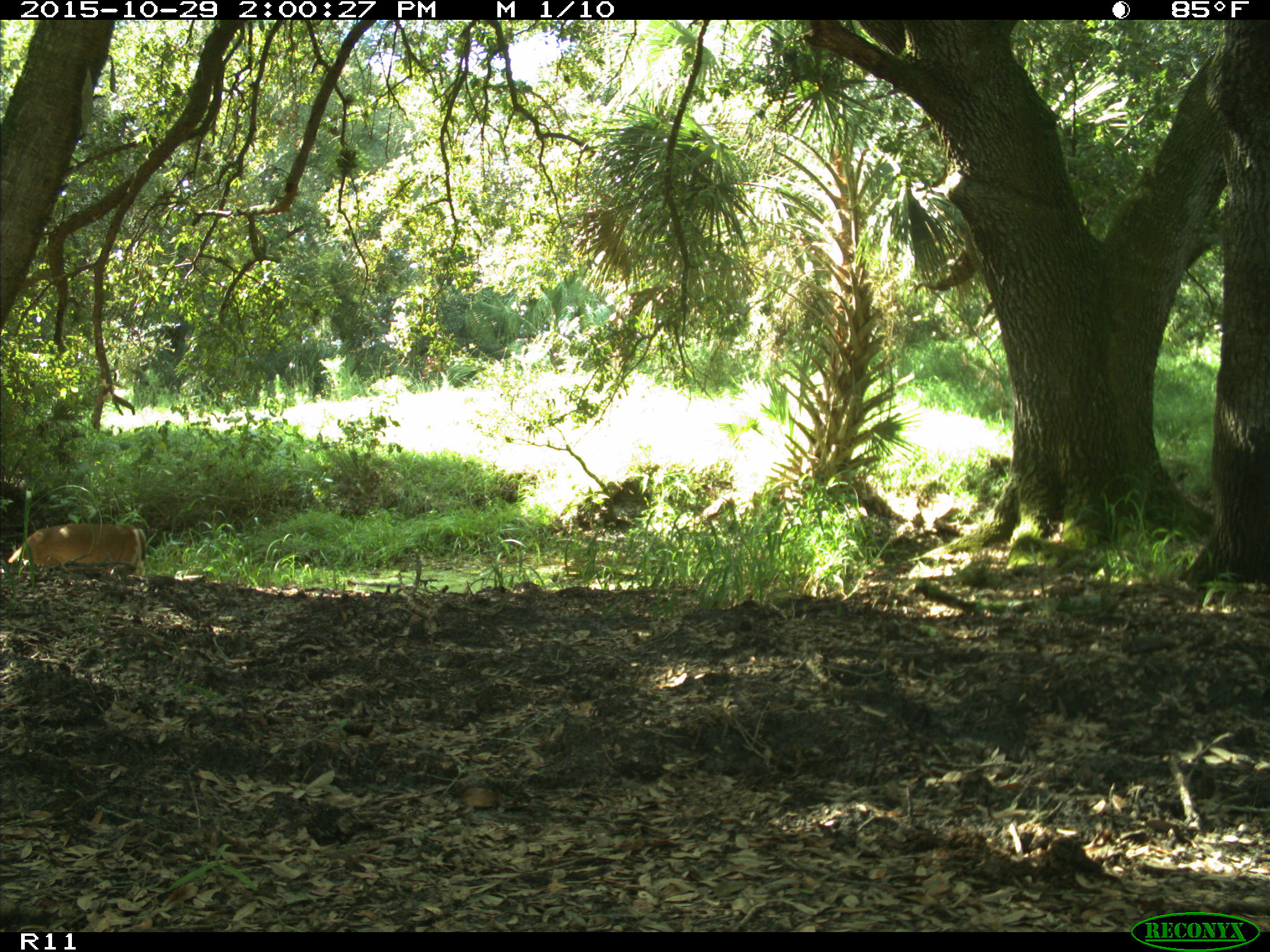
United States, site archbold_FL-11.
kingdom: Animalia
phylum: Chordata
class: Mammalia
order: Artiodactyla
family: Cervidae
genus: Odocoileus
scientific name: Odocoileus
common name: deer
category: unidentified deer